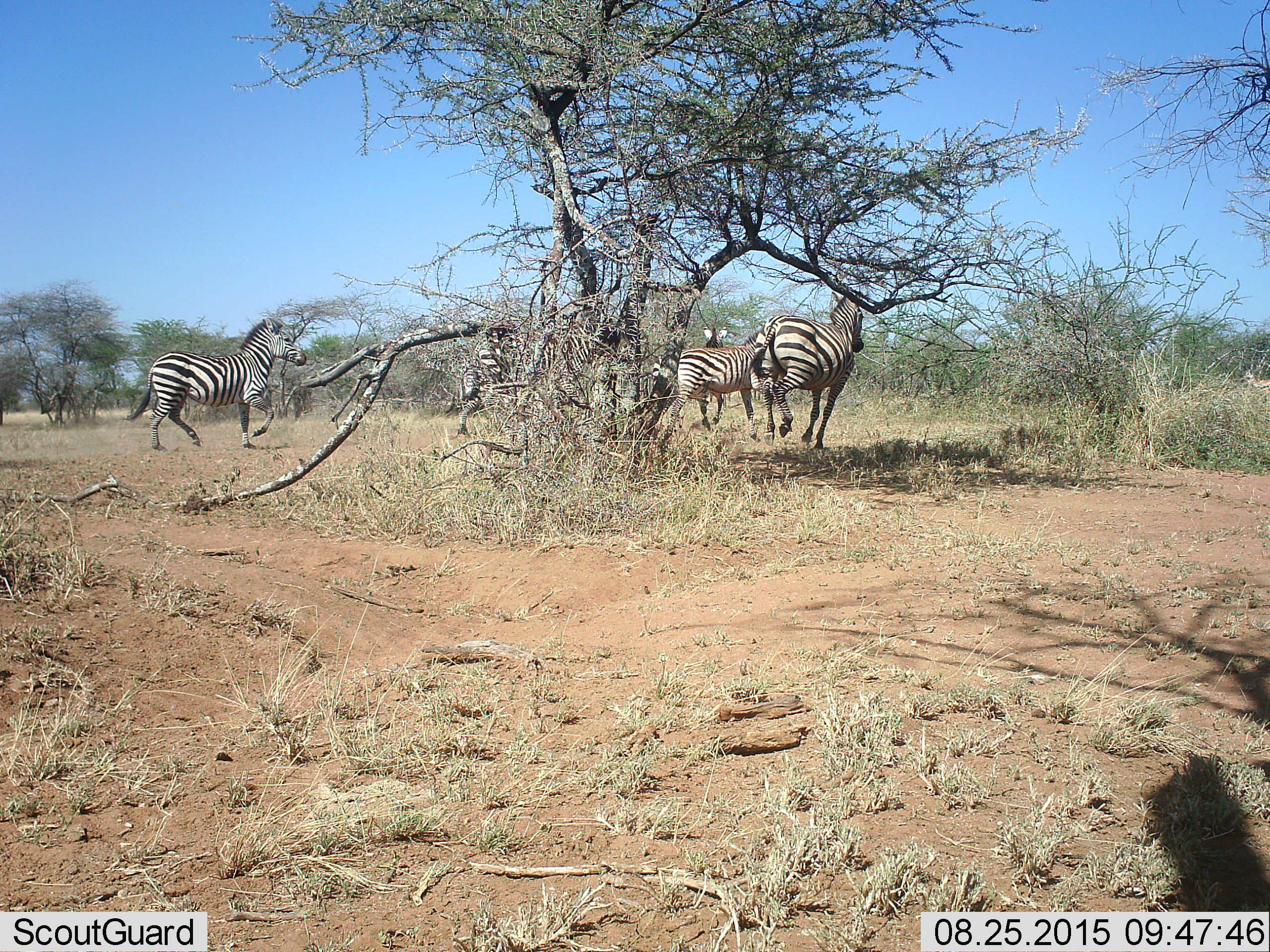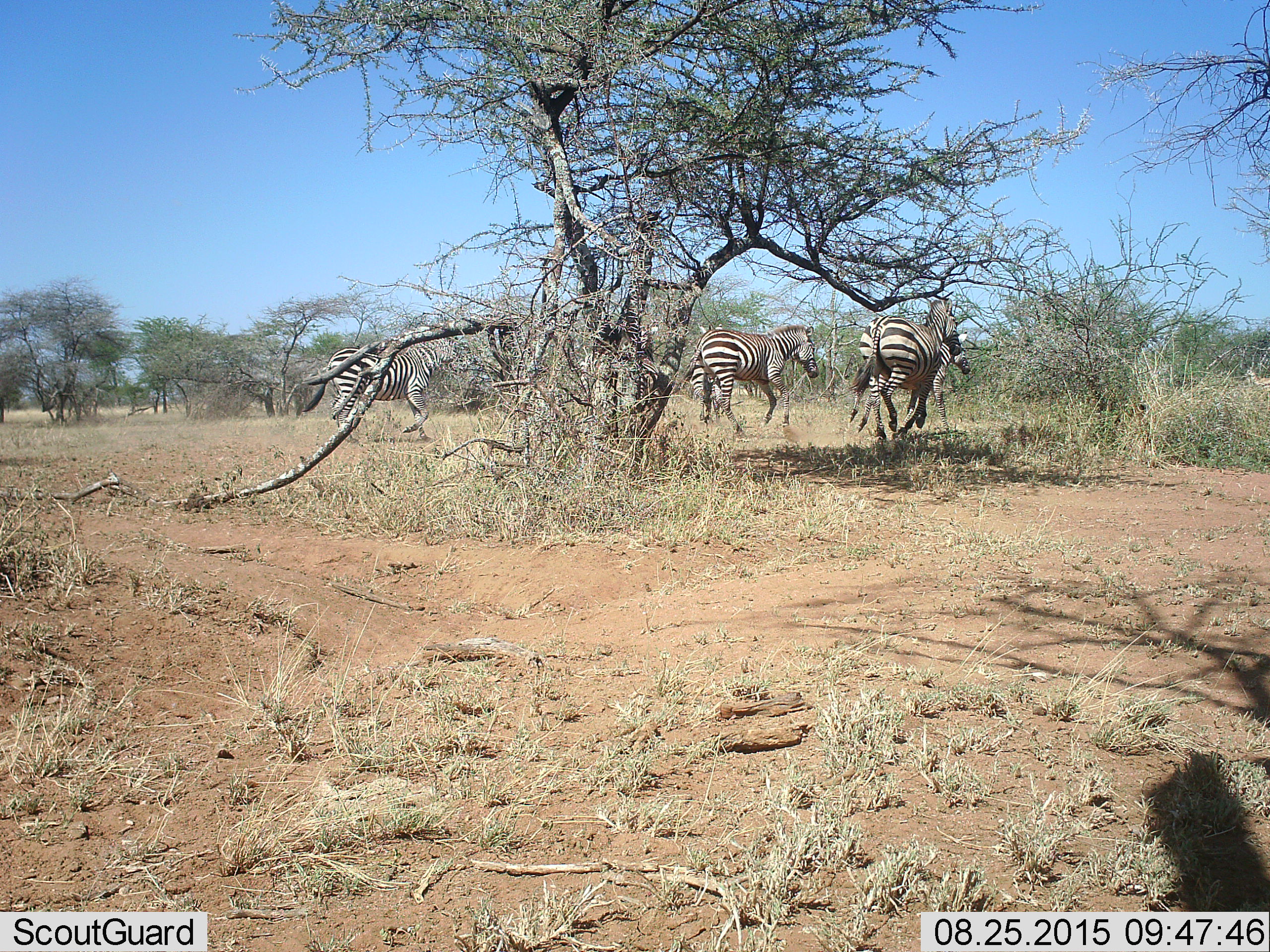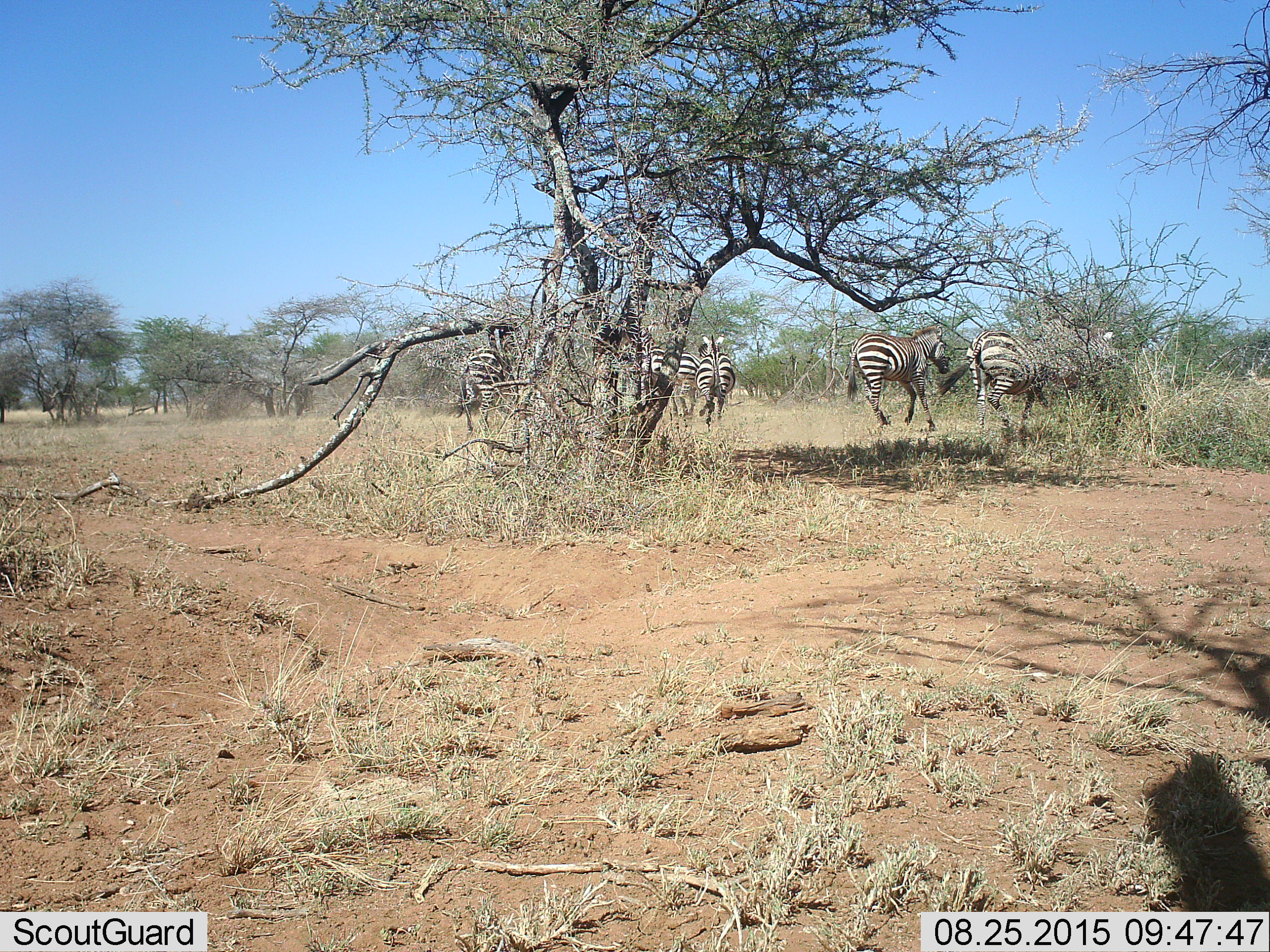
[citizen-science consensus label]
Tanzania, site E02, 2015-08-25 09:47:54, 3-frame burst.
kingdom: Animalia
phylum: Chordata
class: Mammalia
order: Perissodactyla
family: Equidae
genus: Equus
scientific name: Equus quagga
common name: plains zebra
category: zebra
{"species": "zebra (plains zebra) (Equus quagga)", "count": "6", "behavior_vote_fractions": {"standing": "0%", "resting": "0%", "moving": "100%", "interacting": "7%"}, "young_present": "0%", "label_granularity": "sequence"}